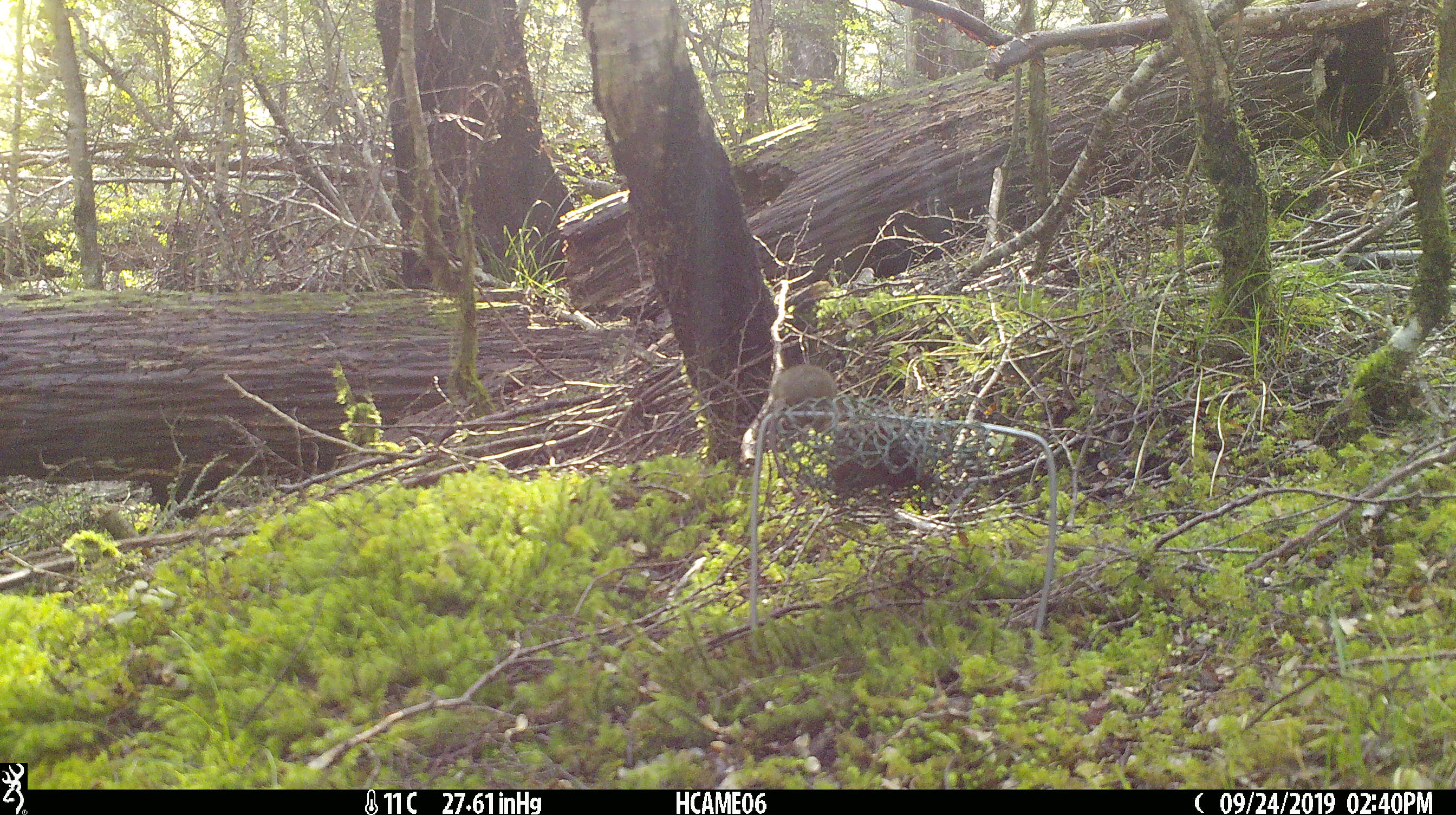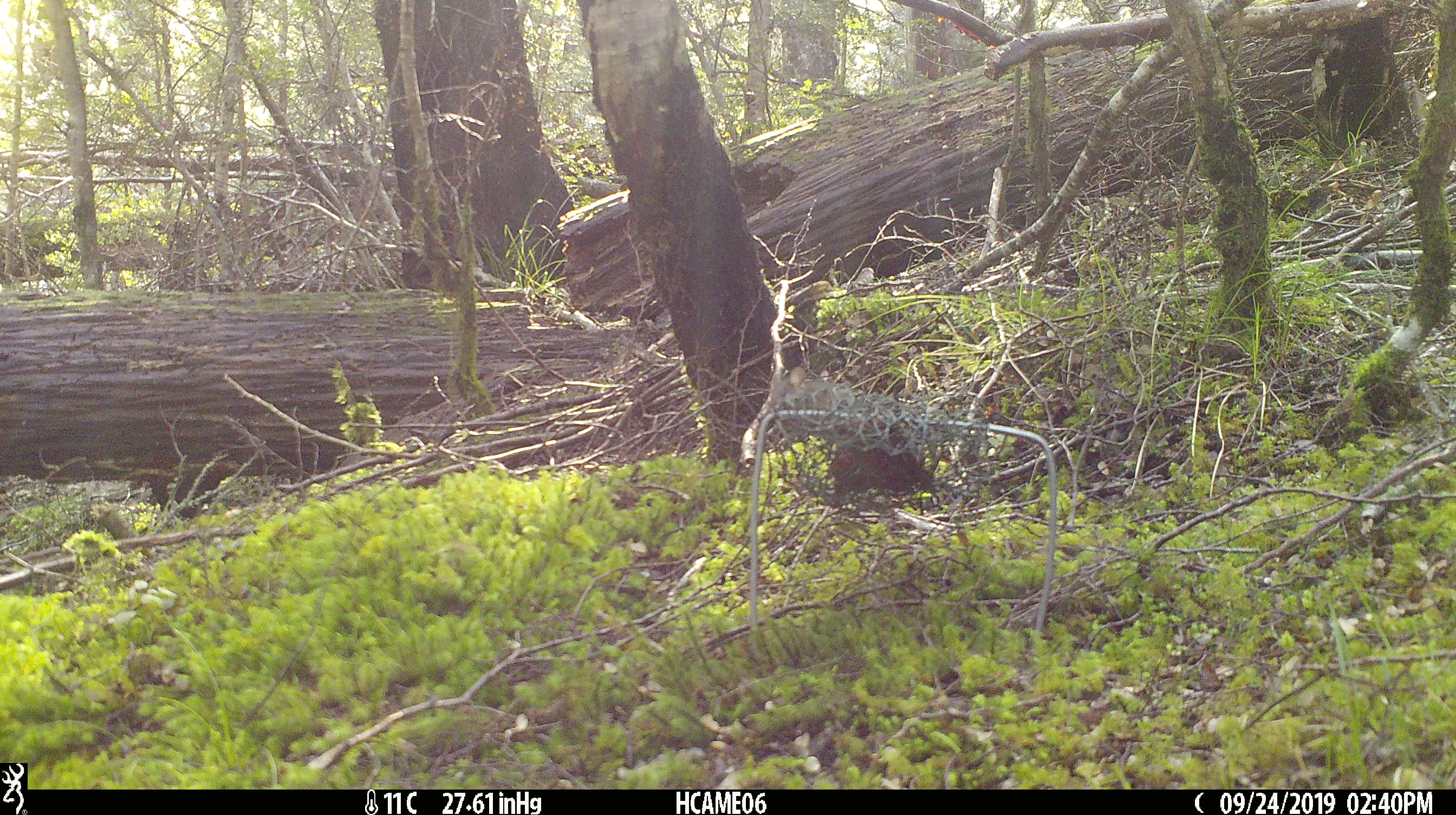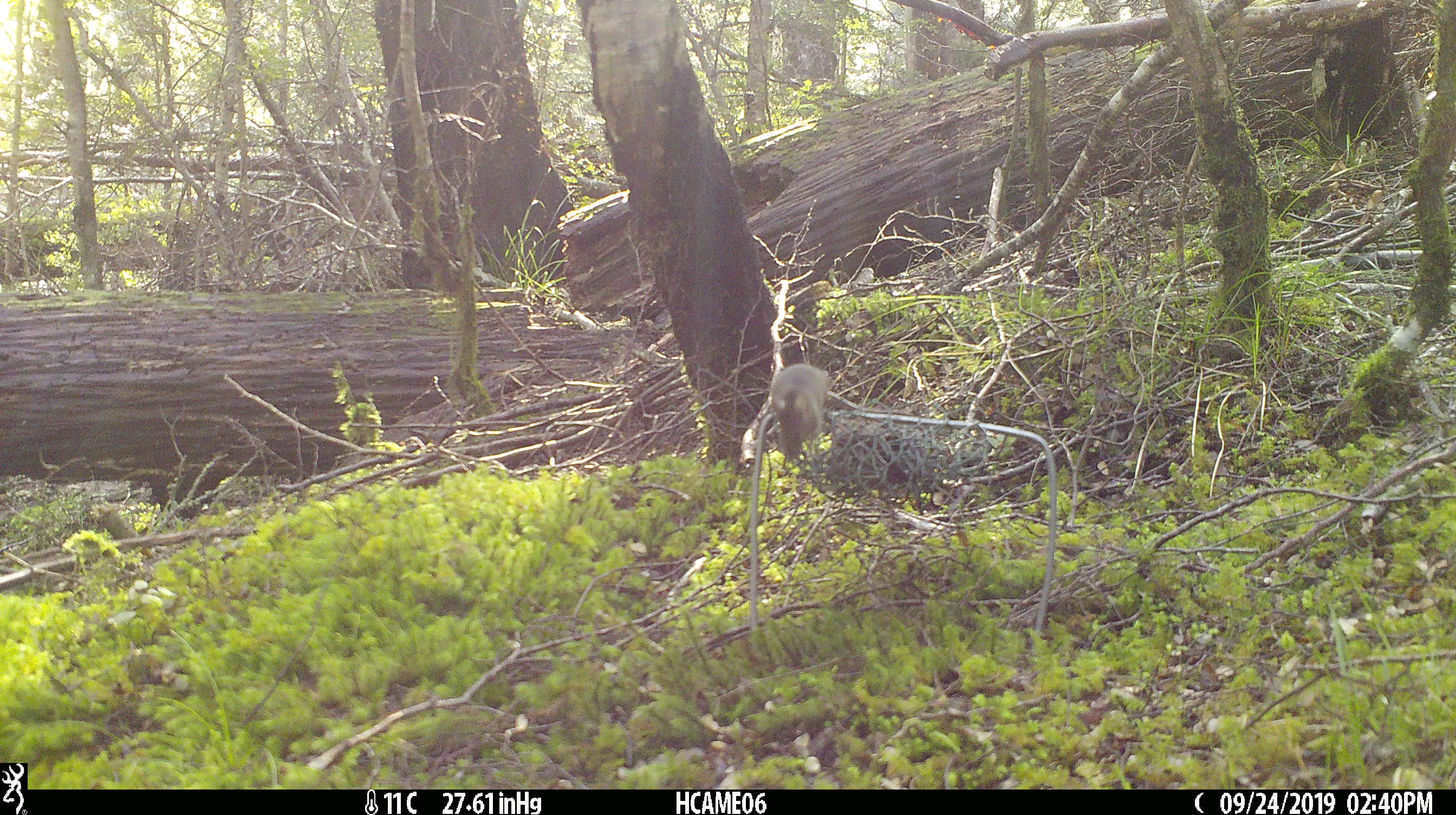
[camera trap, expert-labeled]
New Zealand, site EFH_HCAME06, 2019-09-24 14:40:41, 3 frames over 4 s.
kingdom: Animalia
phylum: Chordata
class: Mammalia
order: Rodentia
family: Muridae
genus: Mus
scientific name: Mus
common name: mouse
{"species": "mouse (Mus)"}